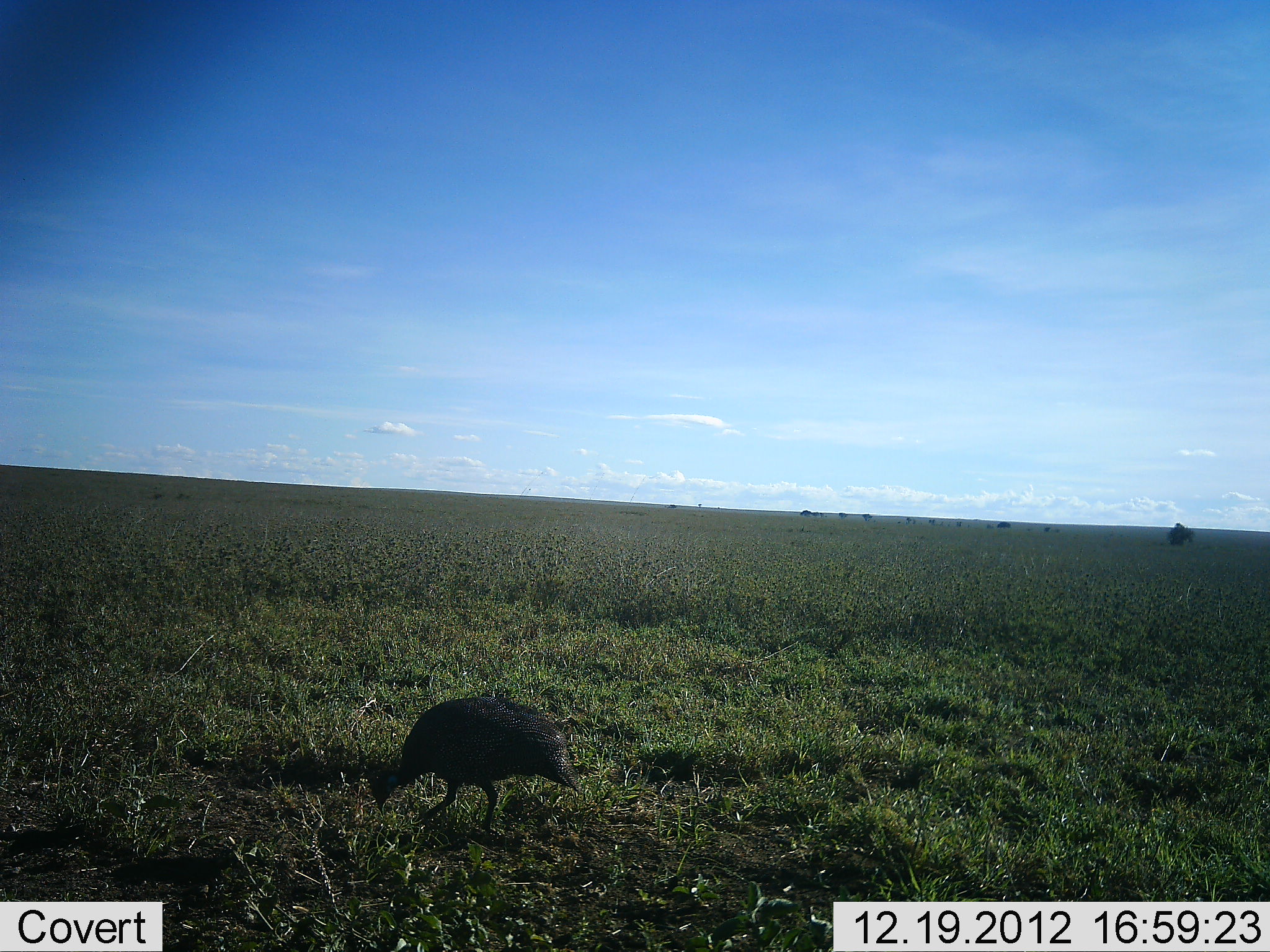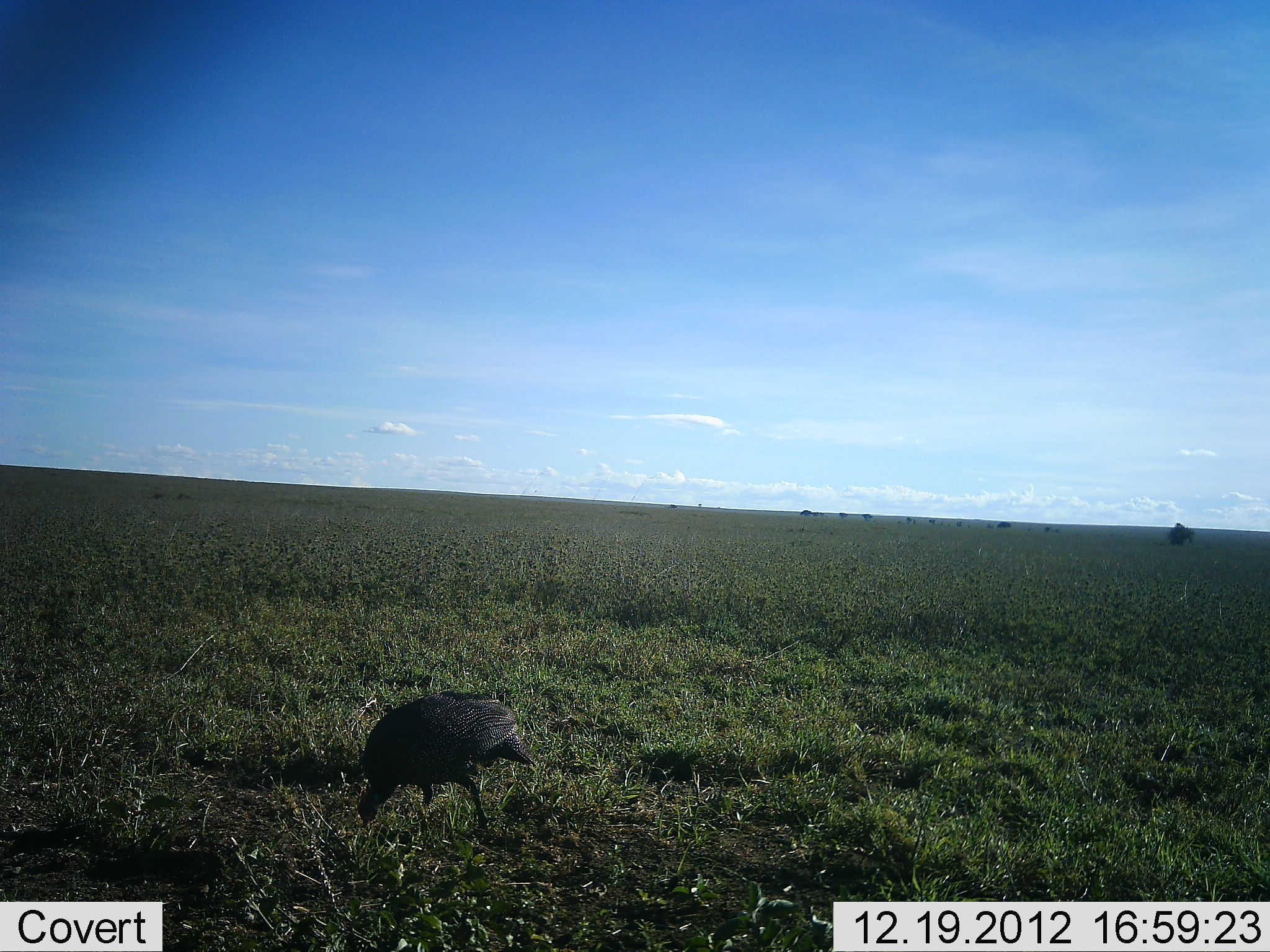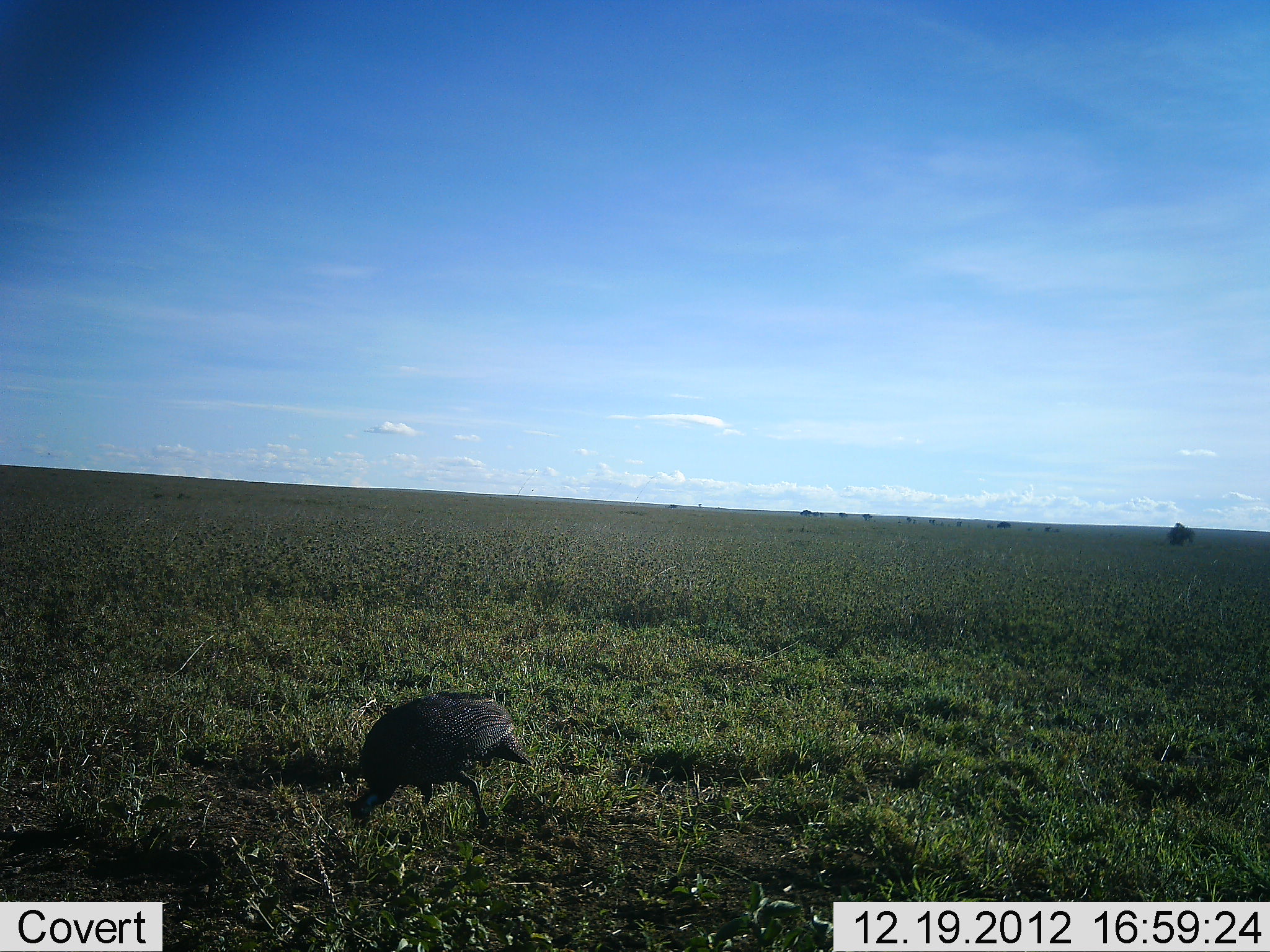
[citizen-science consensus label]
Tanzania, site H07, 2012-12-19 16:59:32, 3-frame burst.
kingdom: Animalia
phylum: Chordata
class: Aves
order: Galliformes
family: Numididae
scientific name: Numididae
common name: guinea fowl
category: guineafowl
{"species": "guineafowl (guinea fowl) (Numididae)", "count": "1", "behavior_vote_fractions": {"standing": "11%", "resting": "0%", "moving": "11%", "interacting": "0%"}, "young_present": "0%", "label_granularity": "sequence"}